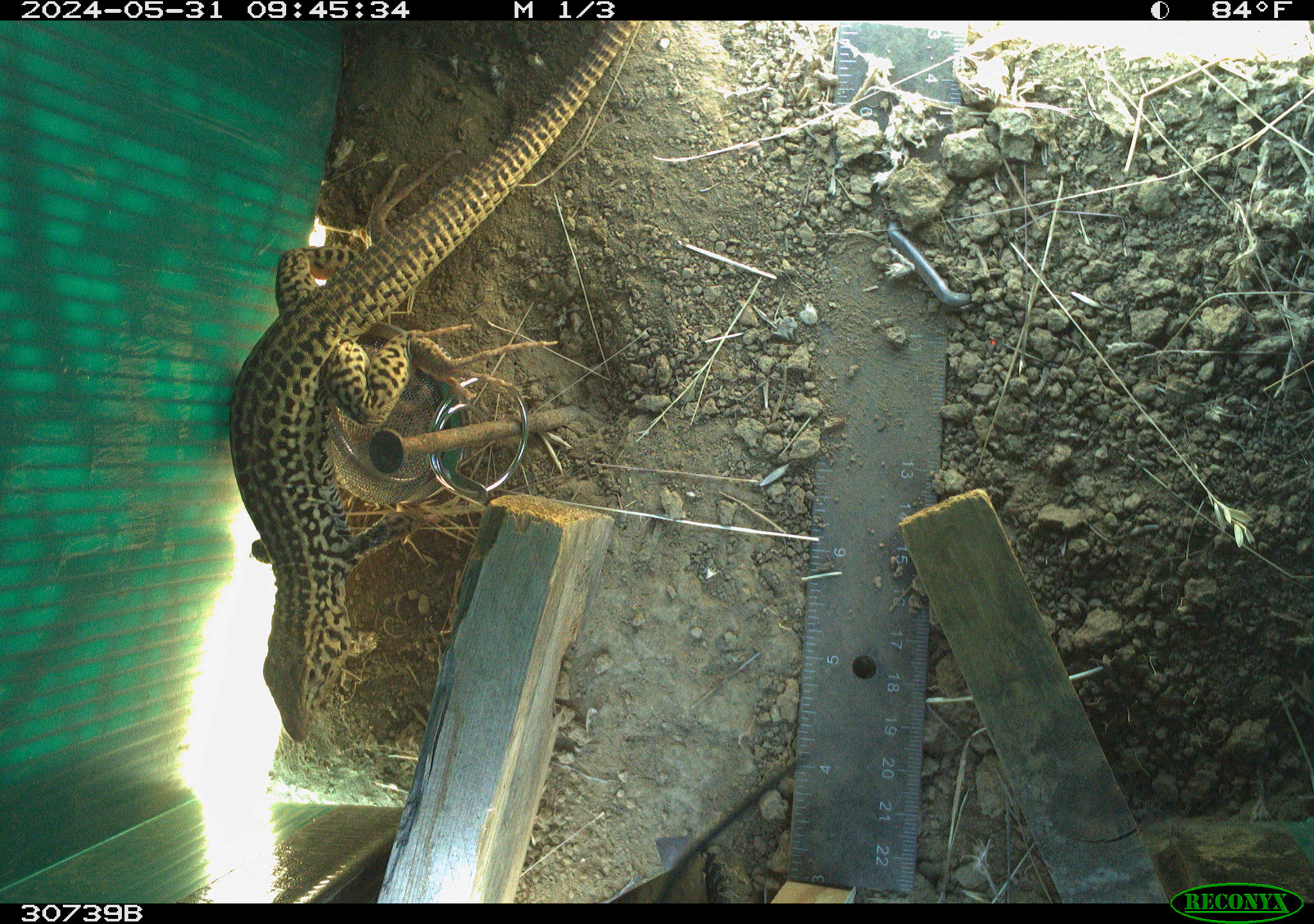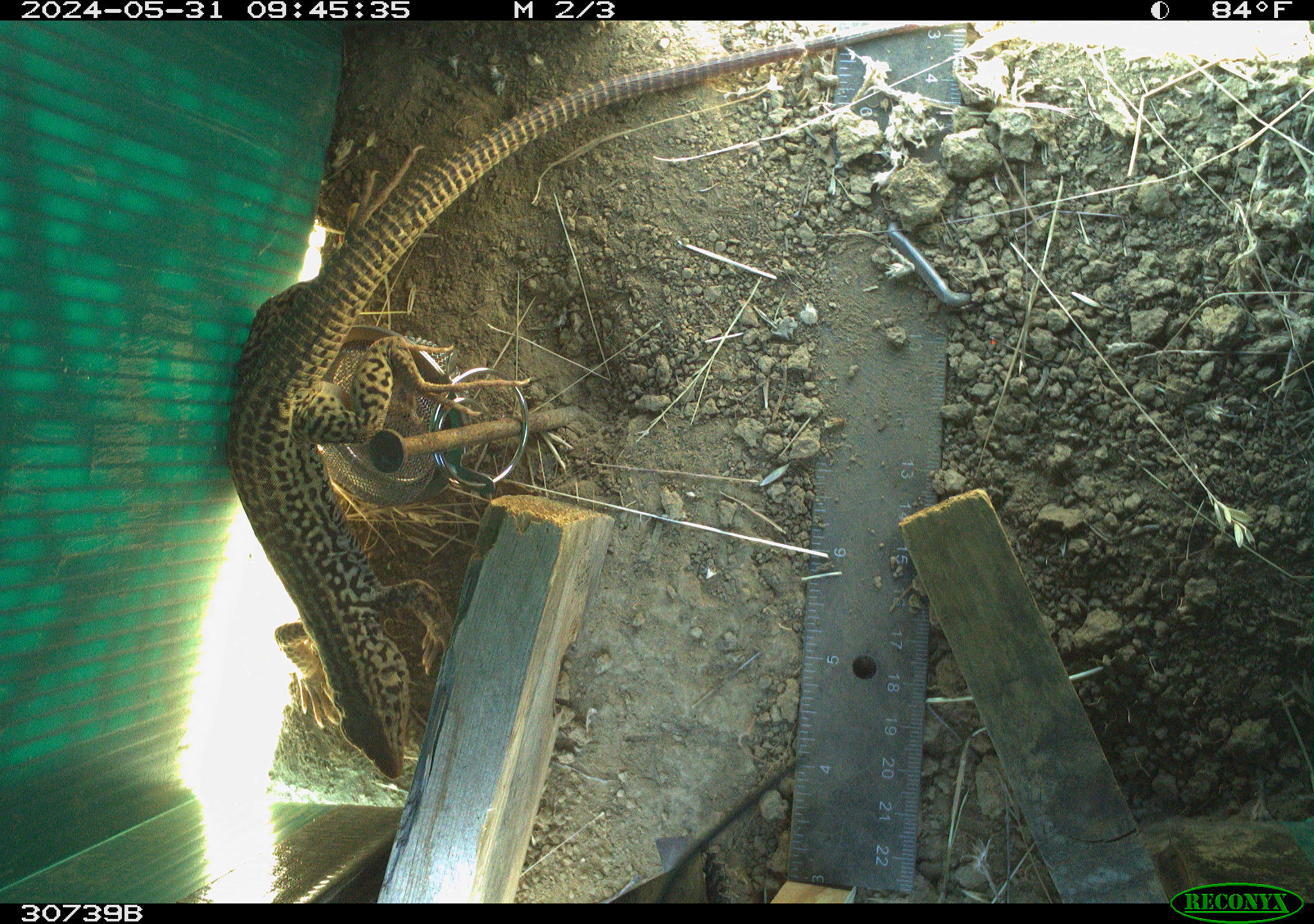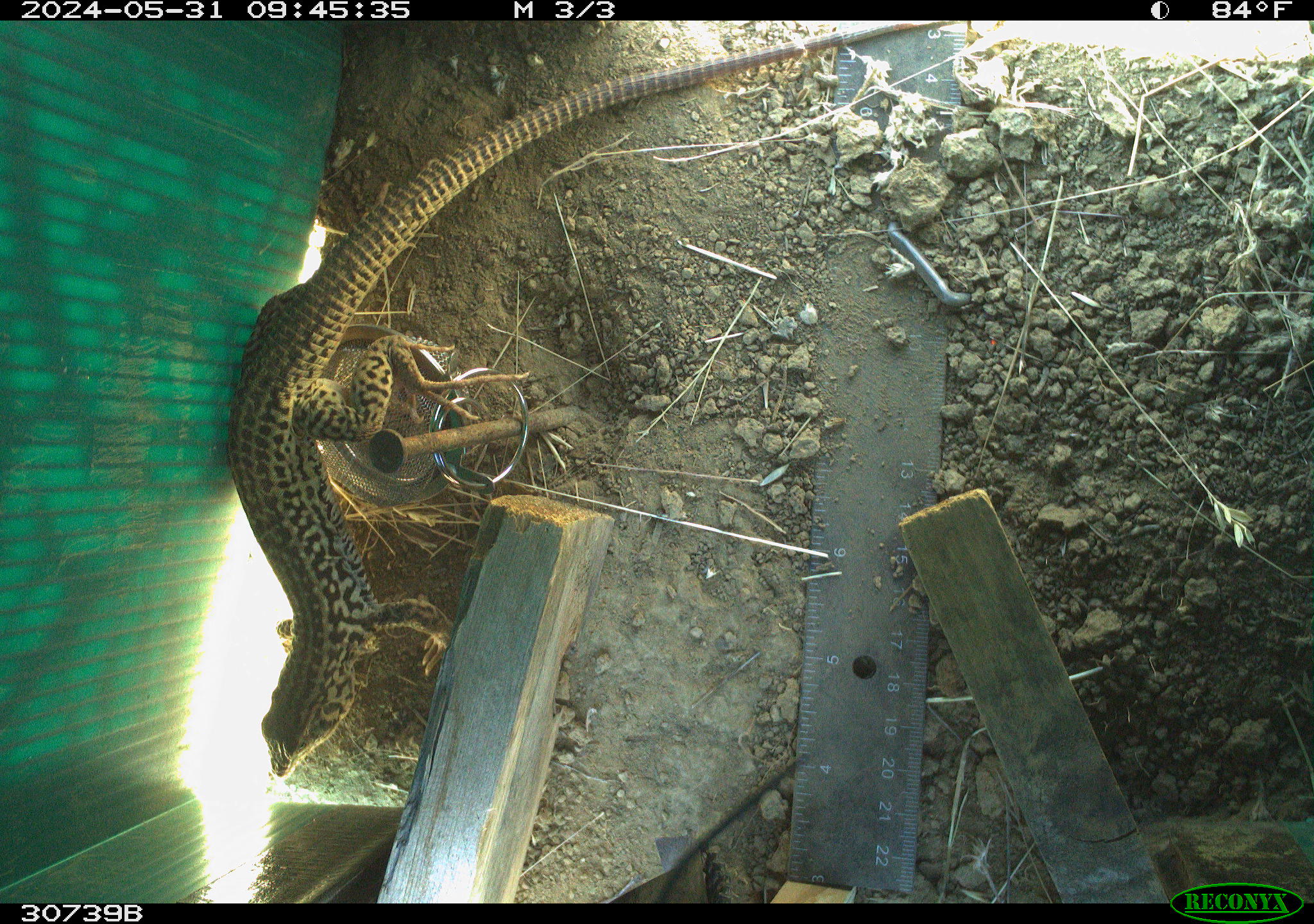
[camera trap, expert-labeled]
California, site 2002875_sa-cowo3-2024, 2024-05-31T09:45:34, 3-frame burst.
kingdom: Animalia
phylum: Chordata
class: Reptilia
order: Squamata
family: Teiidae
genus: Aspidoscelis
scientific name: Aspidoscelis tigris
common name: western whiptail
Western whiptail (Aspidoscelis tigris).